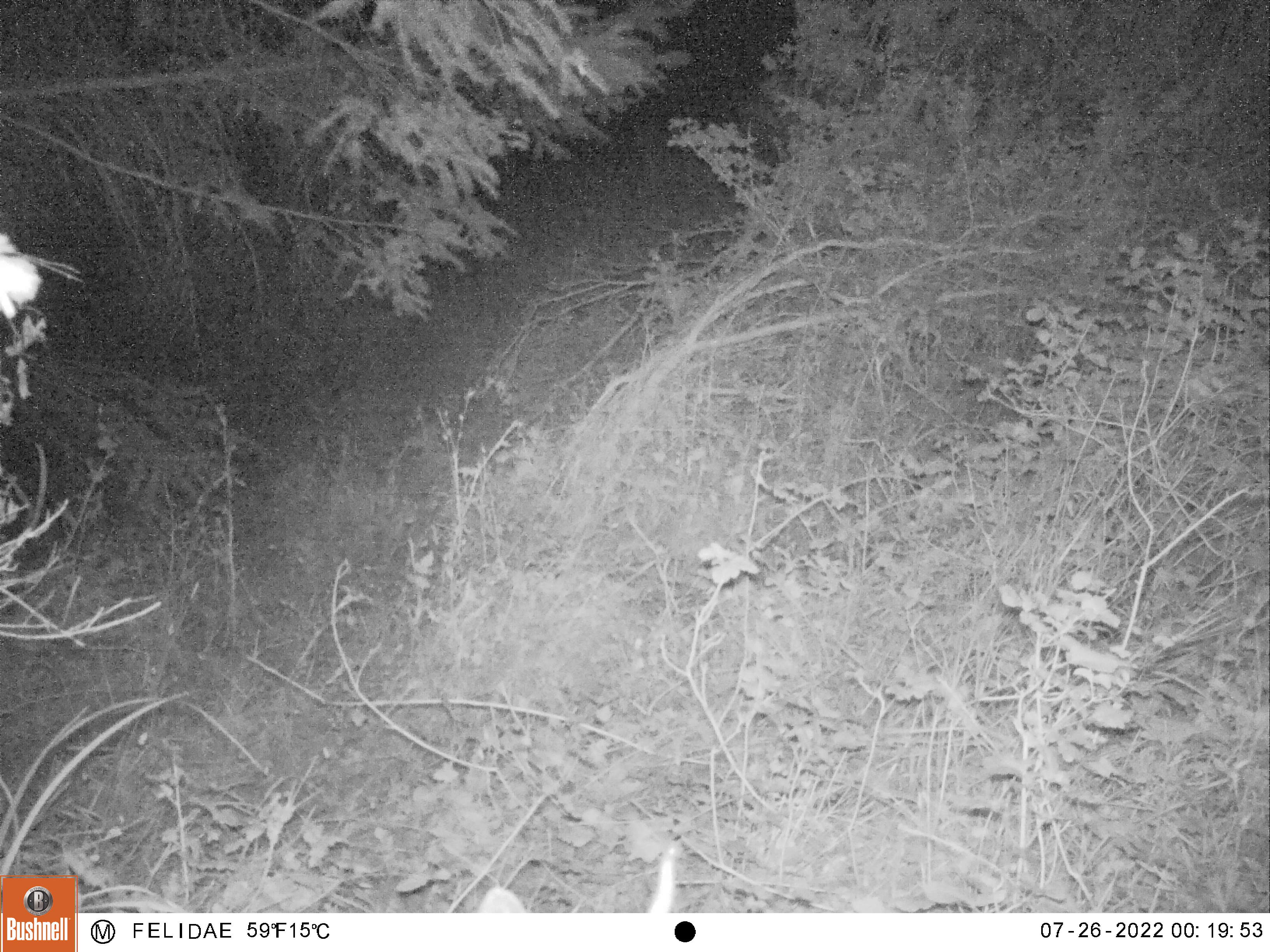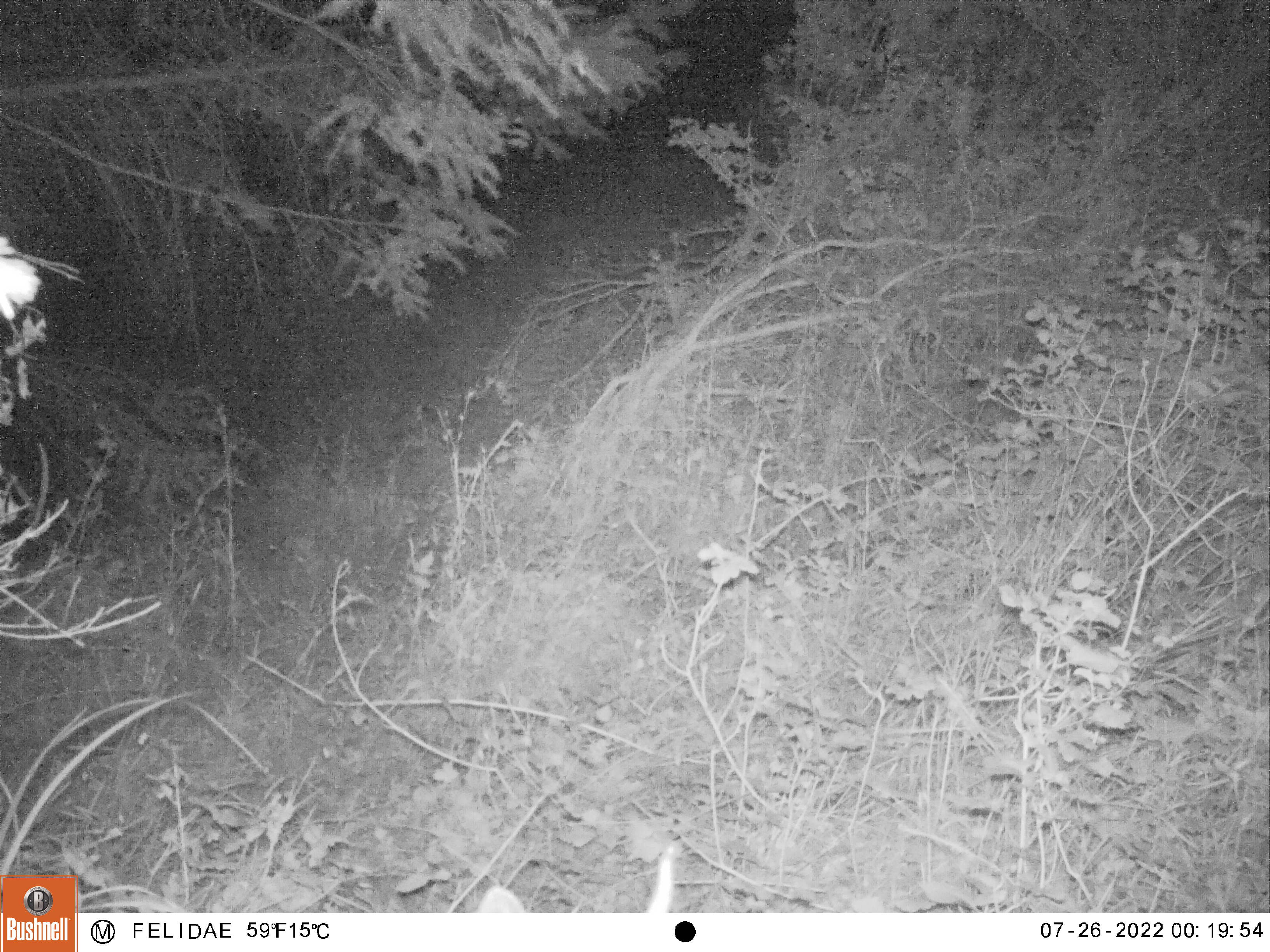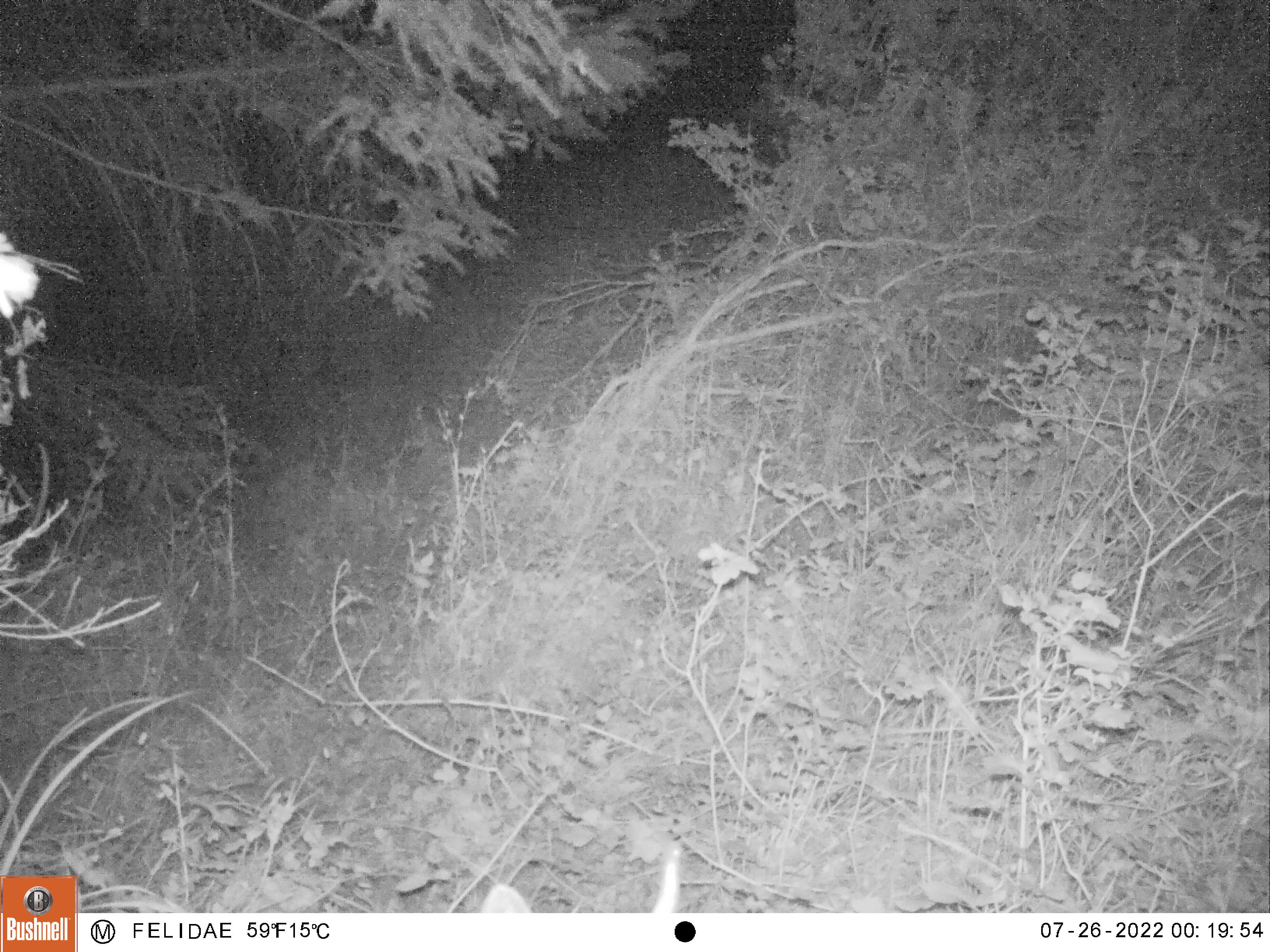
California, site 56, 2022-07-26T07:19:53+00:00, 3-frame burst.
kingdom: Animalia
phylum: Chordata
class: Mammalia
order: Artiodactyla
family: Cervidae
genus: Odocoileus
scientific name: Odocoileus hemionus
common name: mule deer